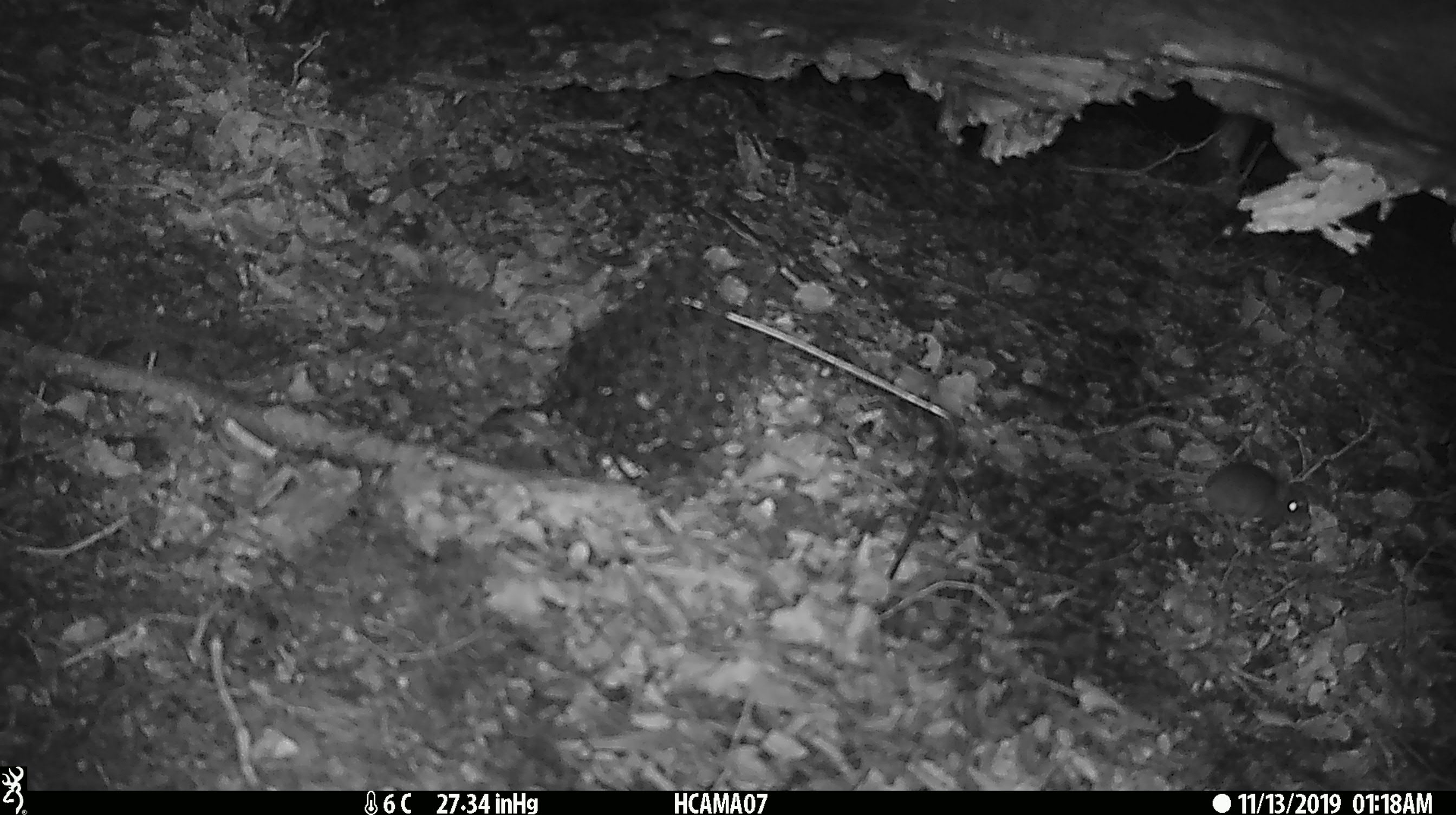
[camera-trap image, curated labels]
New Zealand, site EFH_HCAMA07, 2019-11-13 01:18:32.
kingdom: Animalia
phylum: Chordata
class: Mammalia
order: Rodentia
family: Muridae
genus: Mus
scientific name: Mus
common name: mouse